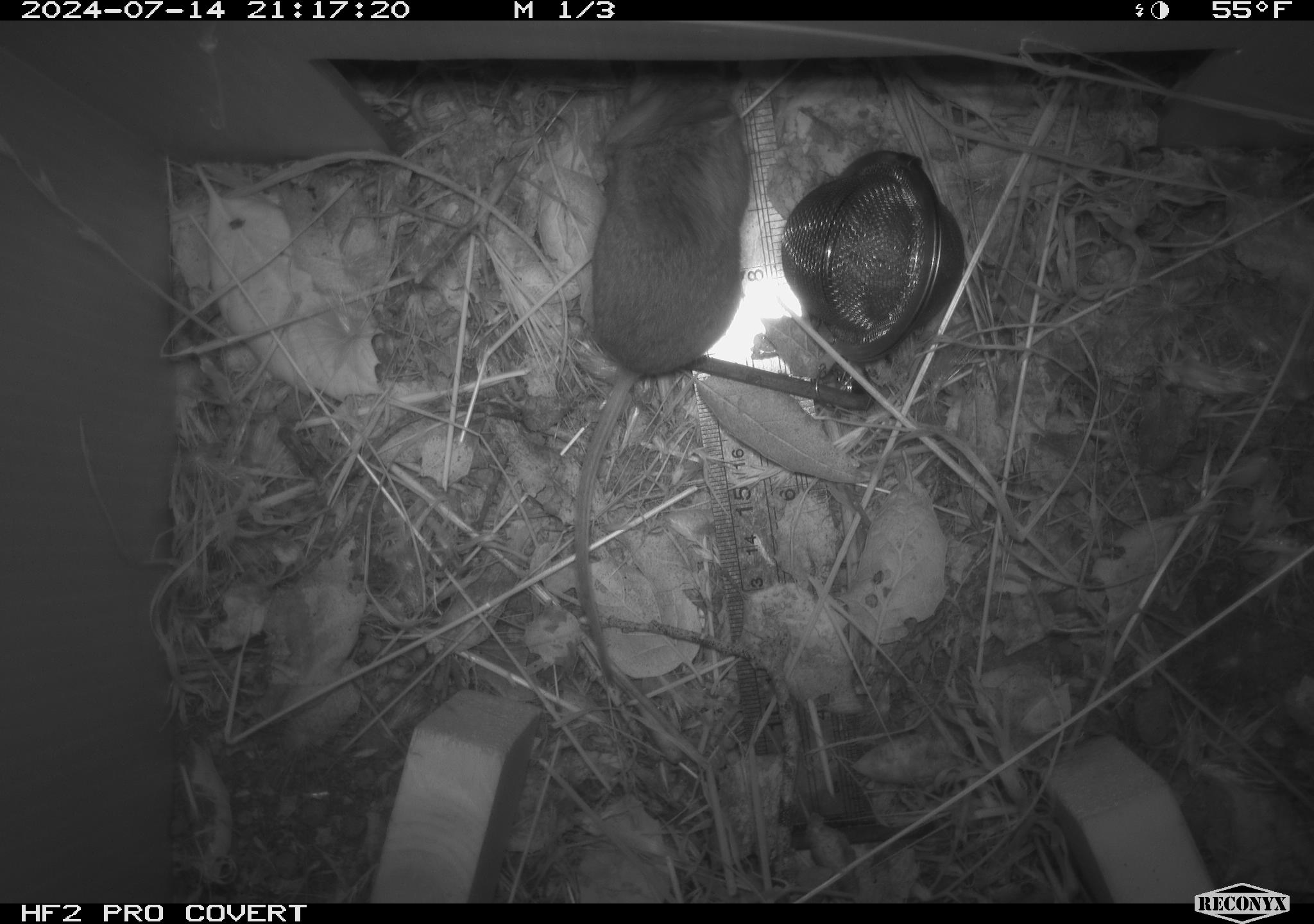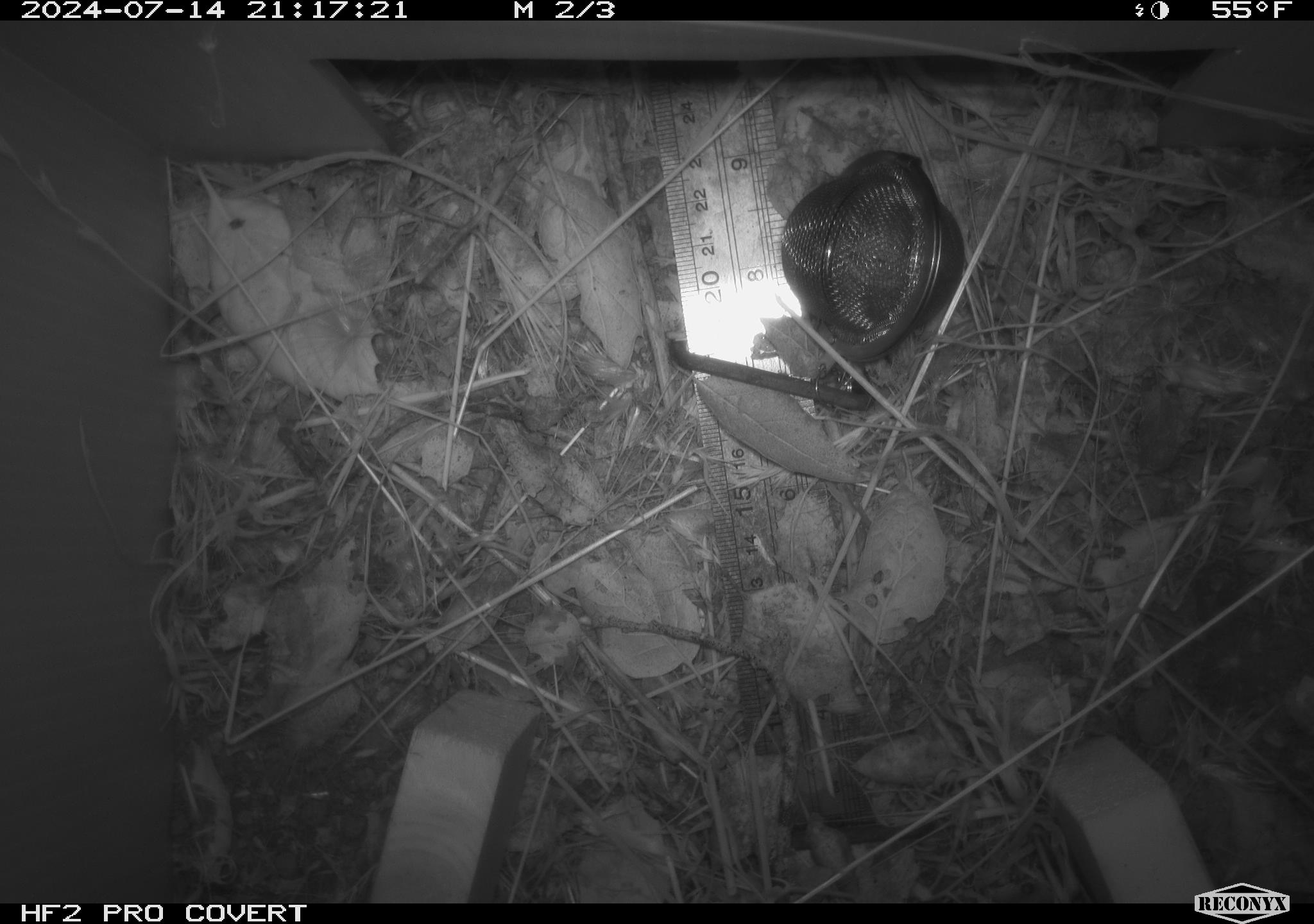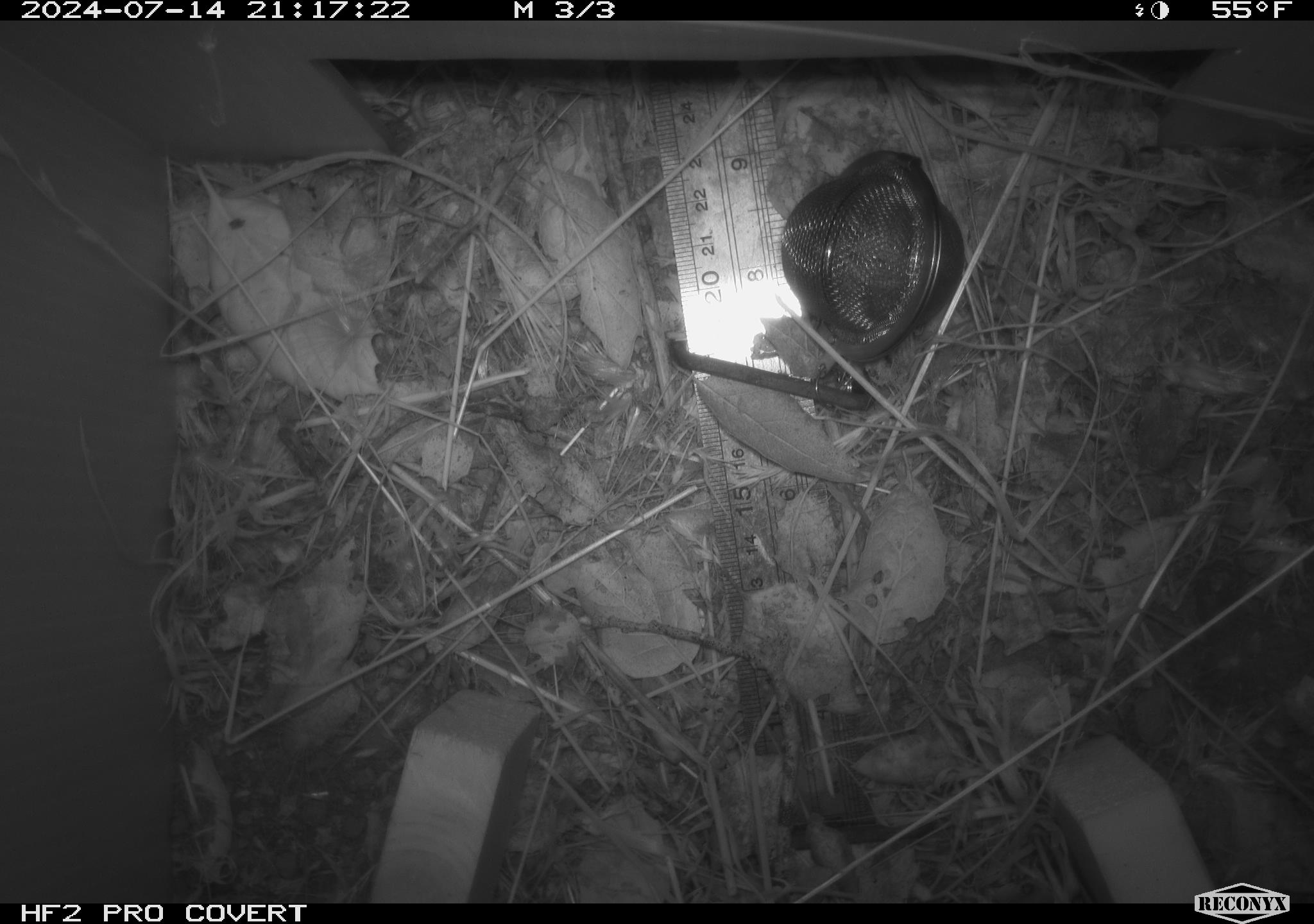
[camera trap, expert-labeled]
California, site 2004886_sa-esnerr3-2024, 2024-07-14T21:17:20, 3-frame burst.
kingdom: Animalia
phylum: Chordata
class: Mammalia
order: Rodentia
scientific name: Rodentia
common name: rodent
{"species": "rodent (Rodentia)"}